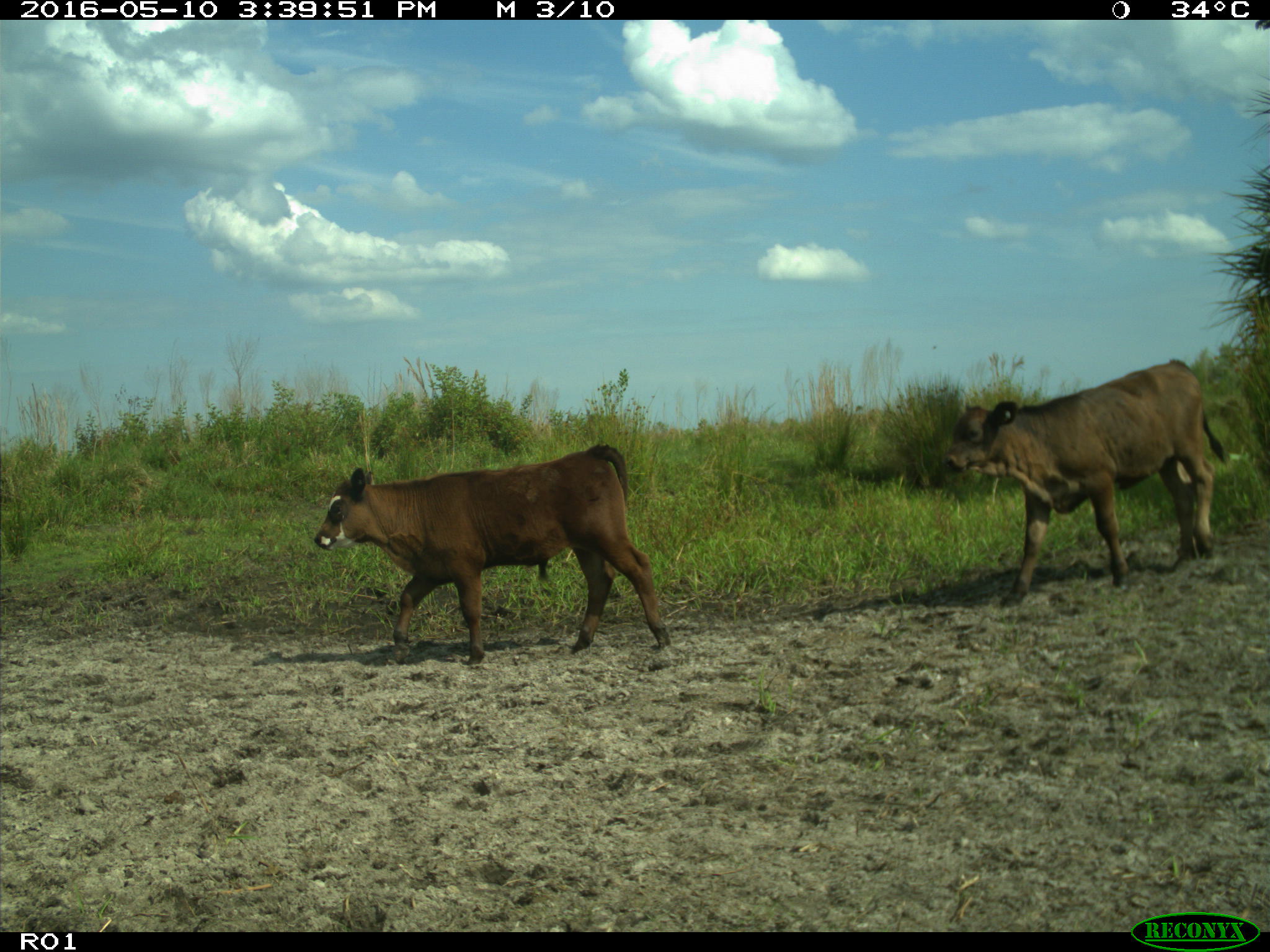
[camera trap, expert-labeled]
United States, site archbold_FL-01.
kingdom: Animalia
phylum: Chordata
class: Mammalia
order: Artiodactyla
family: Bovidae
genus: Bos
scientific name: Bos taurus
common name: domestic cow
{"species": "Bos taurus (domestic cow)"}